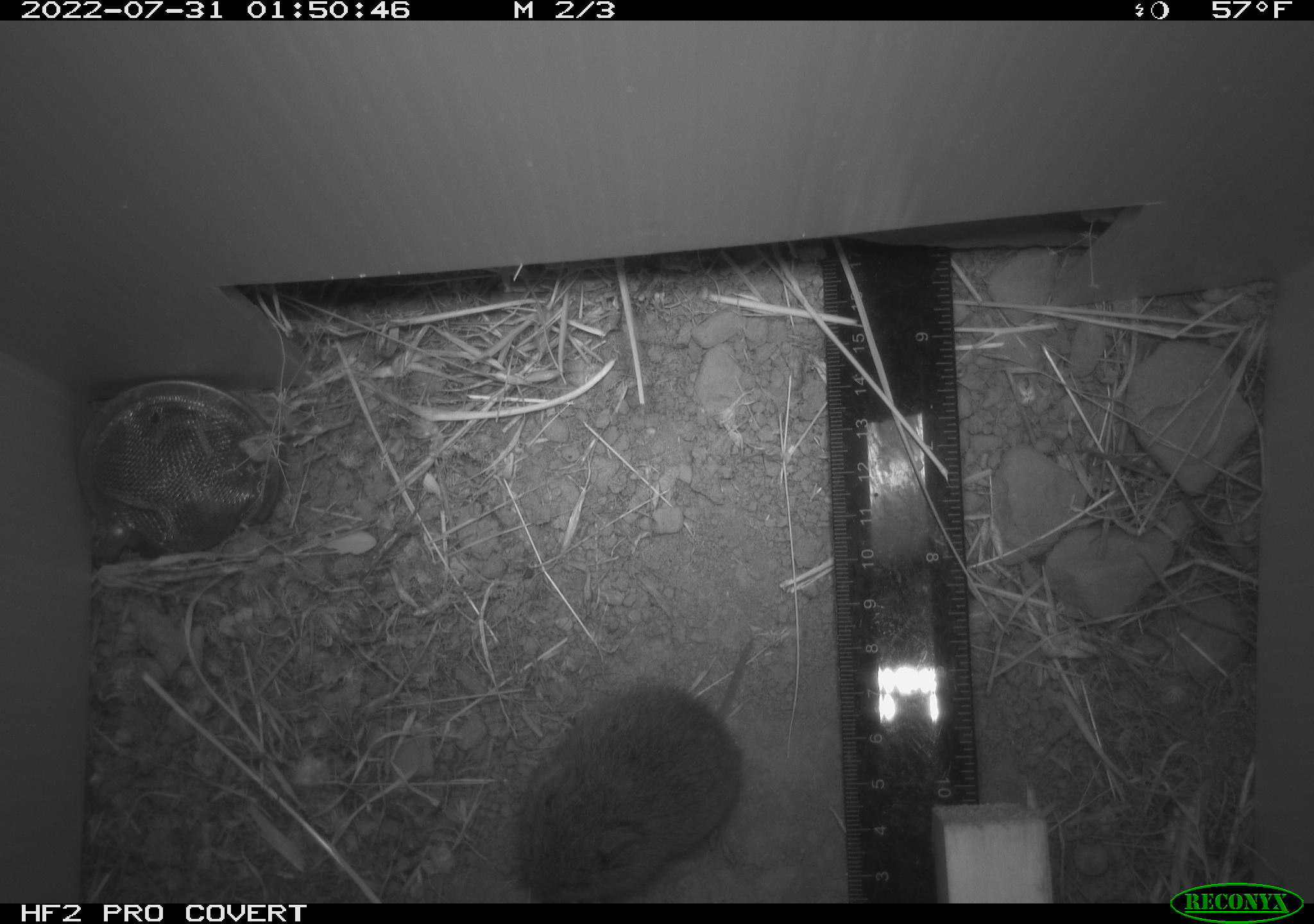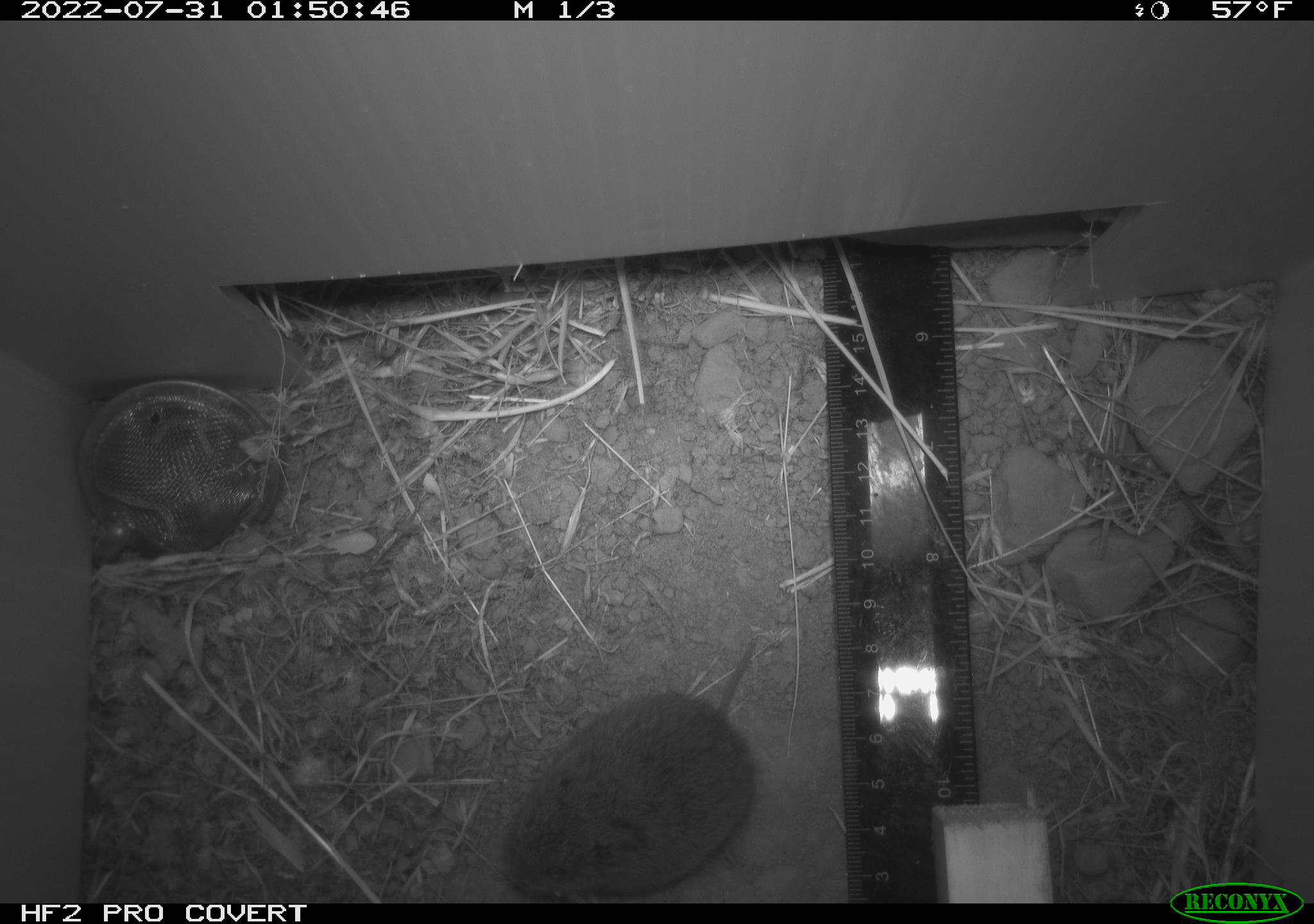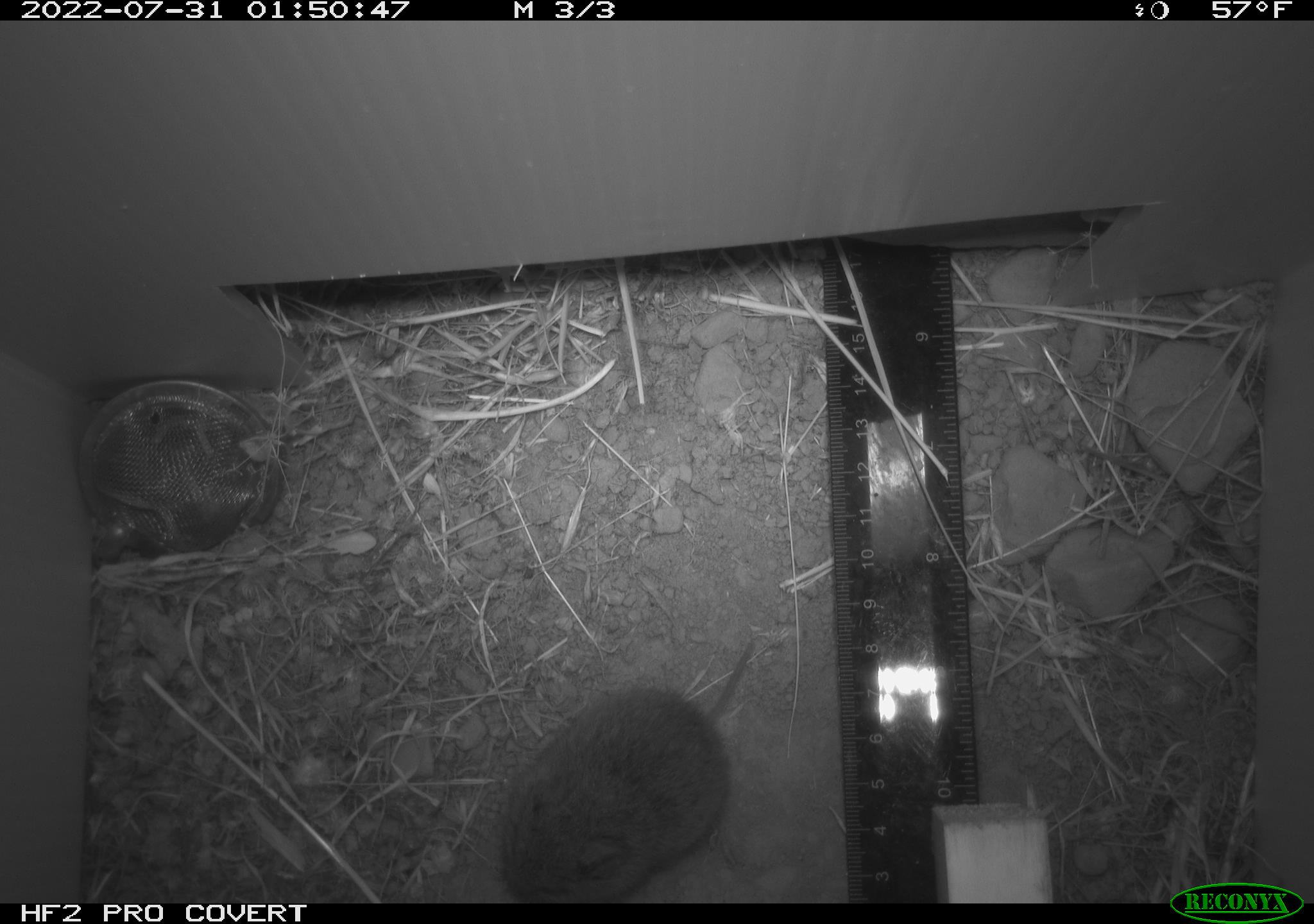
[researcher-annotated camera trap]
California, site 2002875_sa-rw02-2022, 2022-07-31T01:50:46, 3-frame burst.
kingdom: Animalia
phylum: Chordata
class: Mammalia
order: Rodentia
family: Cricetidae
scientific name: Arvicolinae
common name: voles, lemmings, and muskrats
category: arvicolinae subfamily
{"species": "arvicolinae subfamily (voles, lemmings, and muskrats) (Arvicolinae)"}